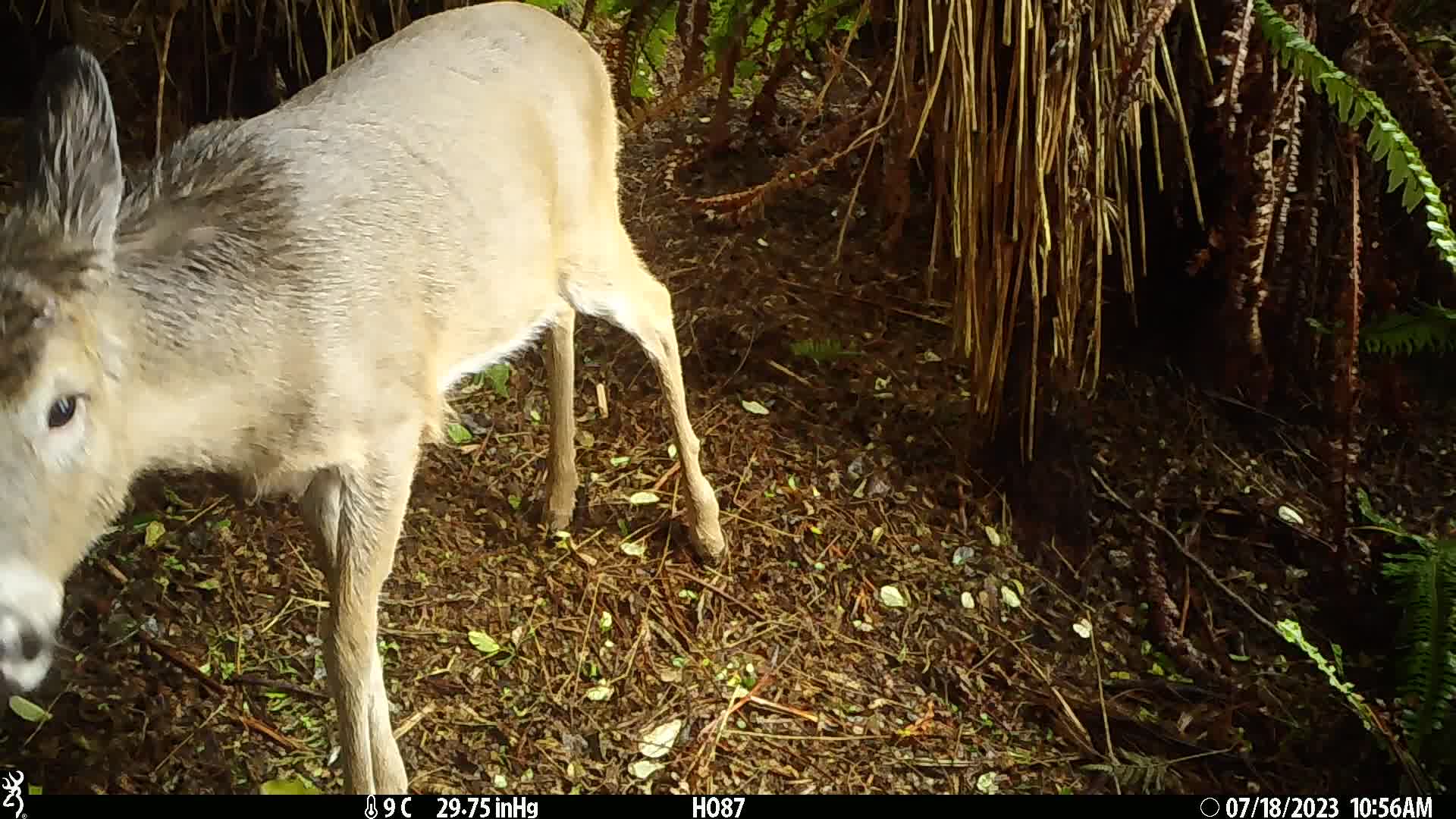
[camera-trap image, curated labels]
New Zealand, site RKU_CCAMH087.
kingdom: Animalia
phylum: Chordata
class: Mammalia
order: Artiodactyla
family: Cervidae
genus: Odocoileus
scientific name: Odocoileus virginianus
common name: white-tailed deer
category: white tailed deer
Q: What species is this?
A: White tailed deer (white-tailed deer) (Odocoileus virginianus).